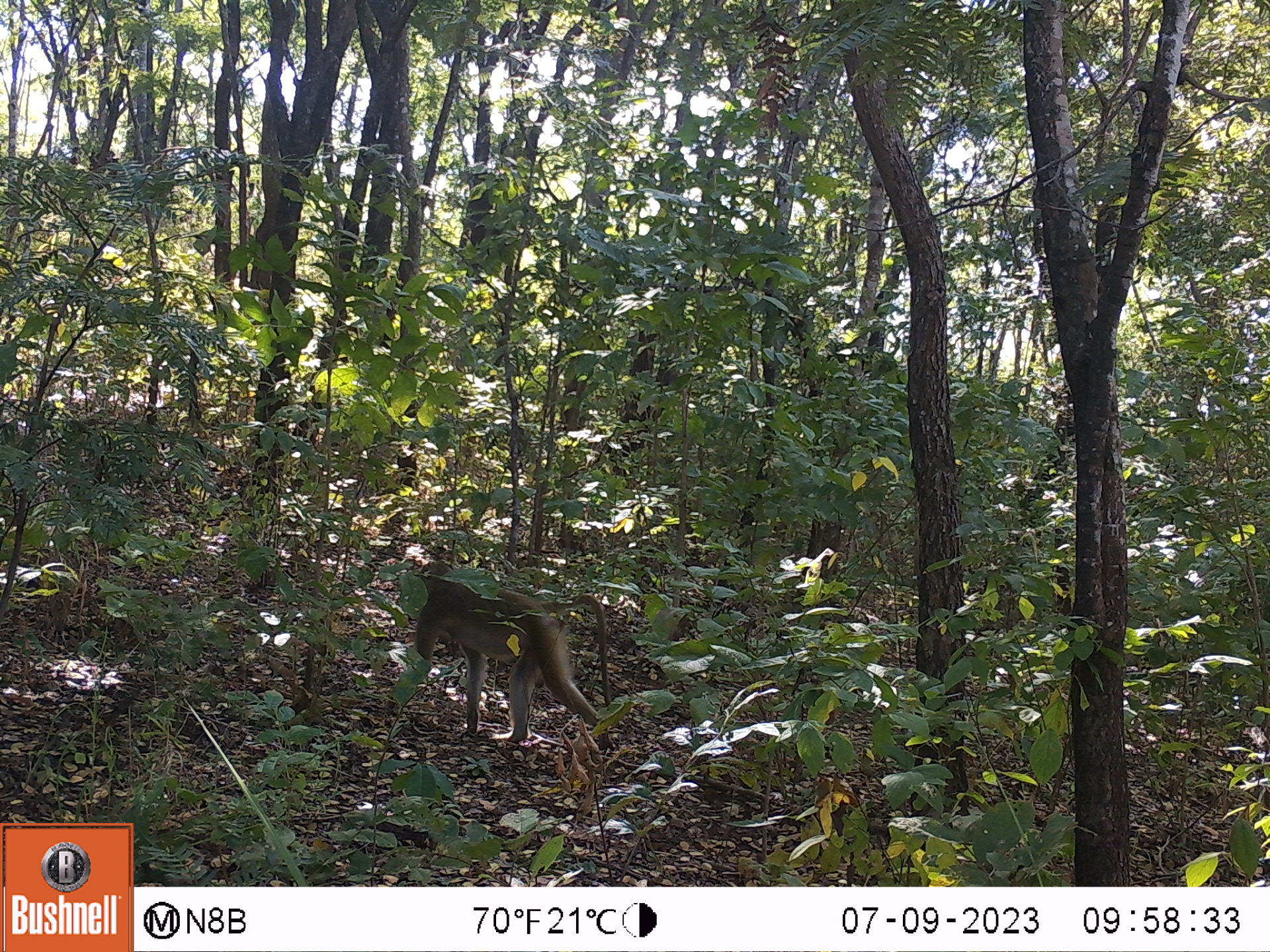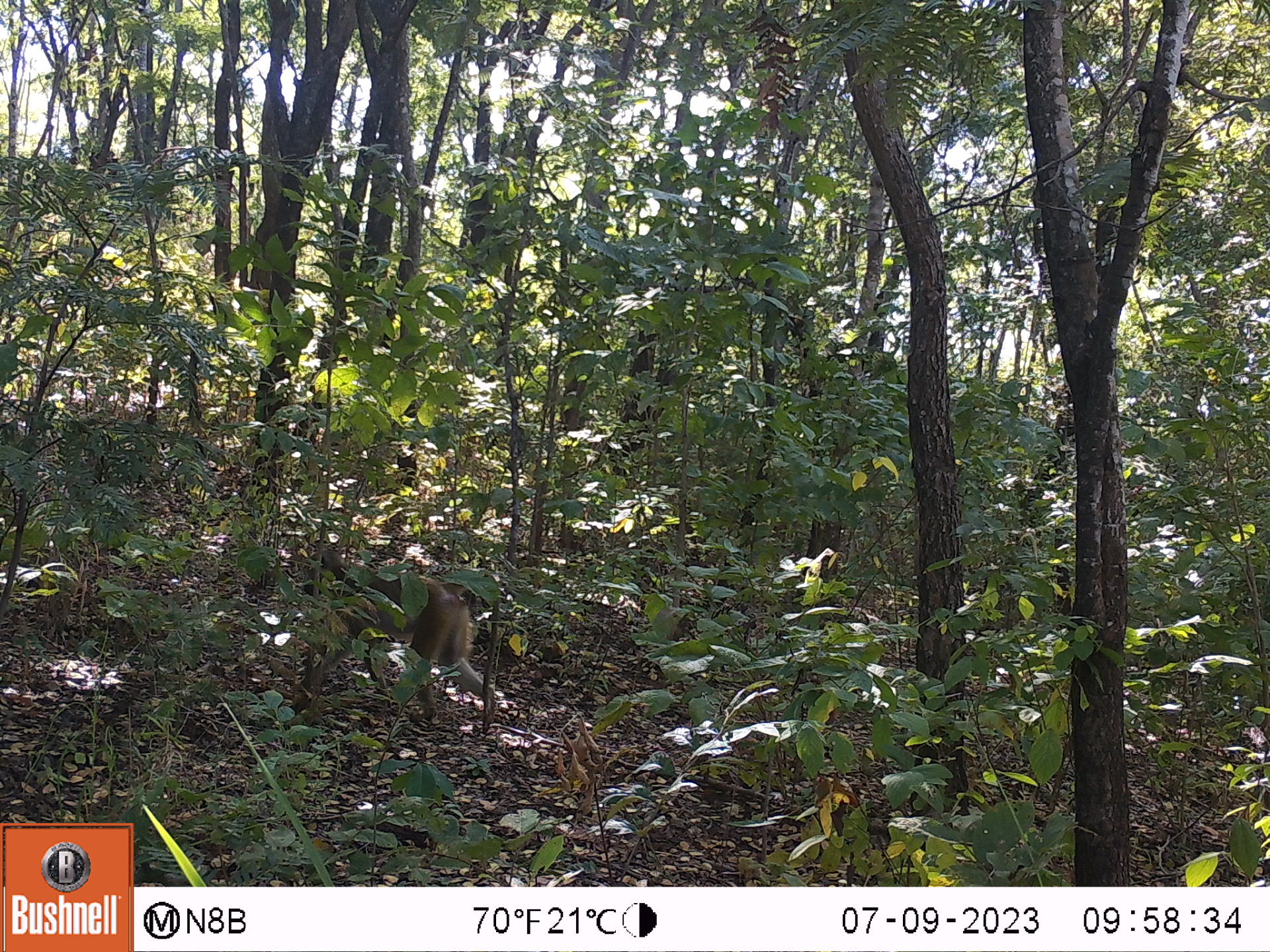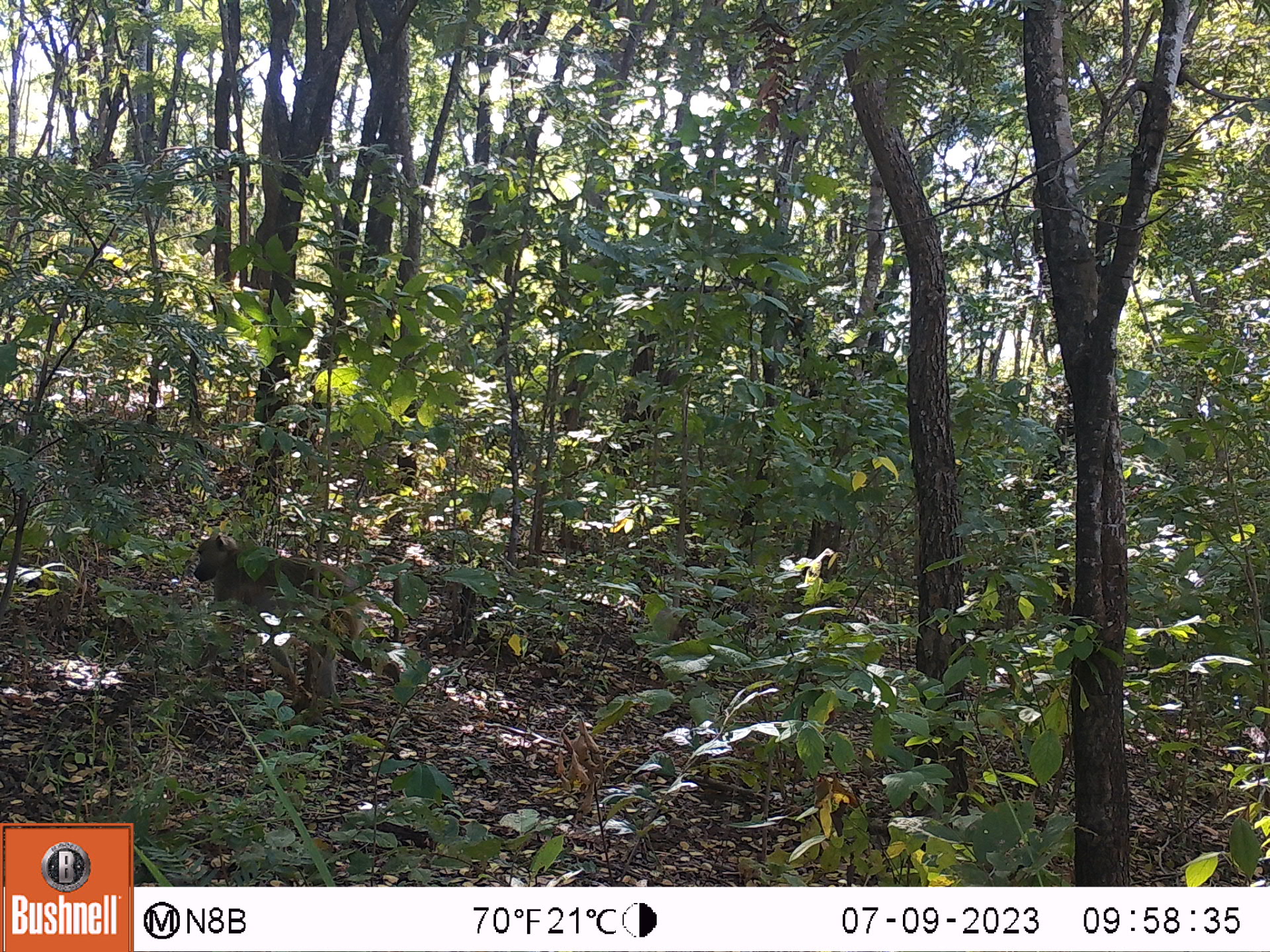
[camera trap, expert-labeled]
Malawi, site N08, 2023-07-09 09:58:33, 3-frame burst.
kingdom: Animalia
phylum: Chordata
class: Mammalia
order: Primates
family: Cercopithecidae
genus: Papio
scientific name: Papio cynocephalus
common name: yellow baboon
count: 1